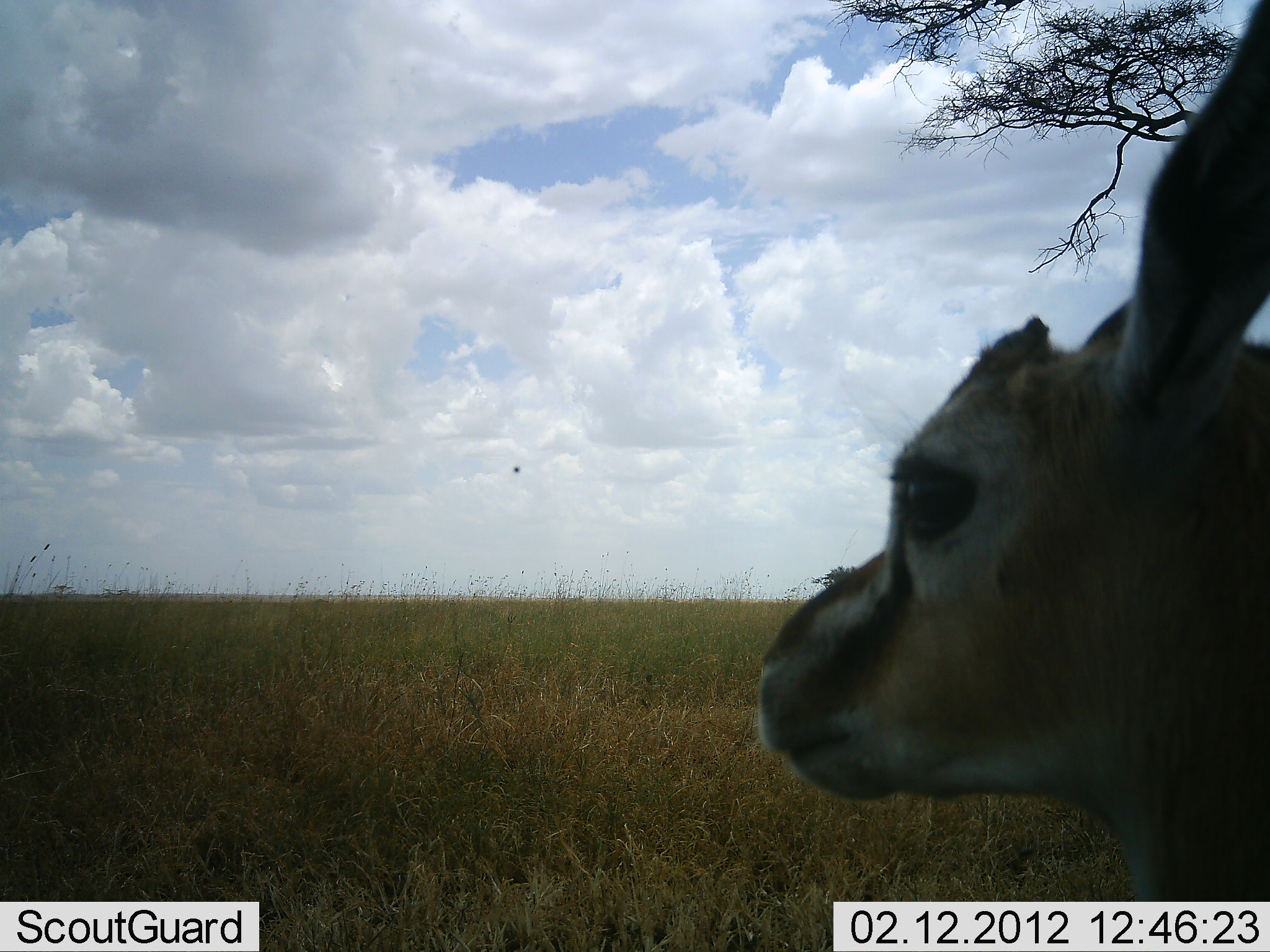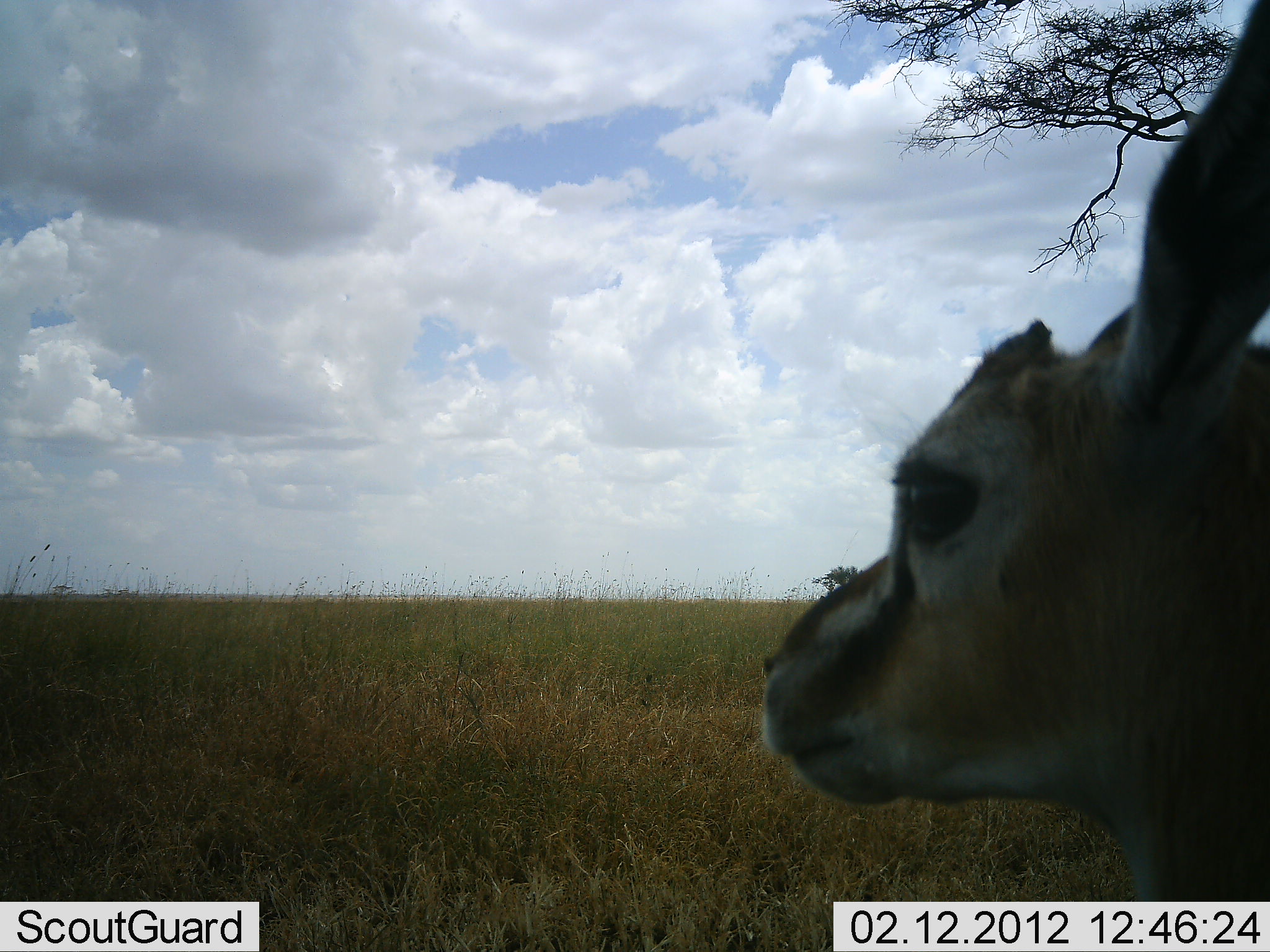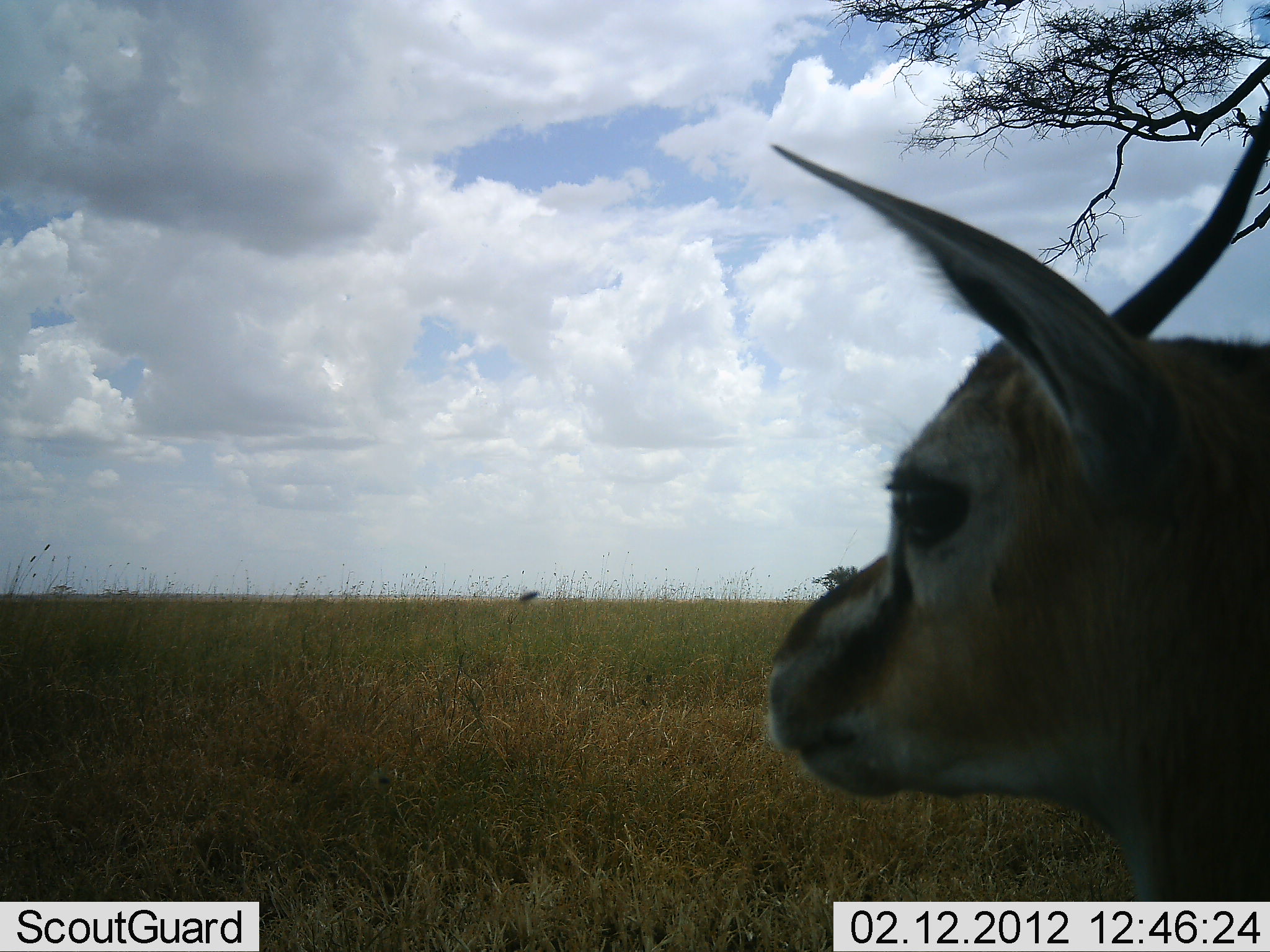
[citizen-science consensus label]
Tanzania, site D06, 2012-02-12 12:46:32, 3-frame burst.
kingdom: Animalia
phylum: Chordata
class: Mammalia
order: Artiodactyla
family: Bovidae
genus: Eudorcas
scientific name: Eudorcas thomsonii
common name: thomson's gazelle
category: gazellethomsons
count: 1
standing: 79%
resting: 21%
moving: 0%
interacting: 0%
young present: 4%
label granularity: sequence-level